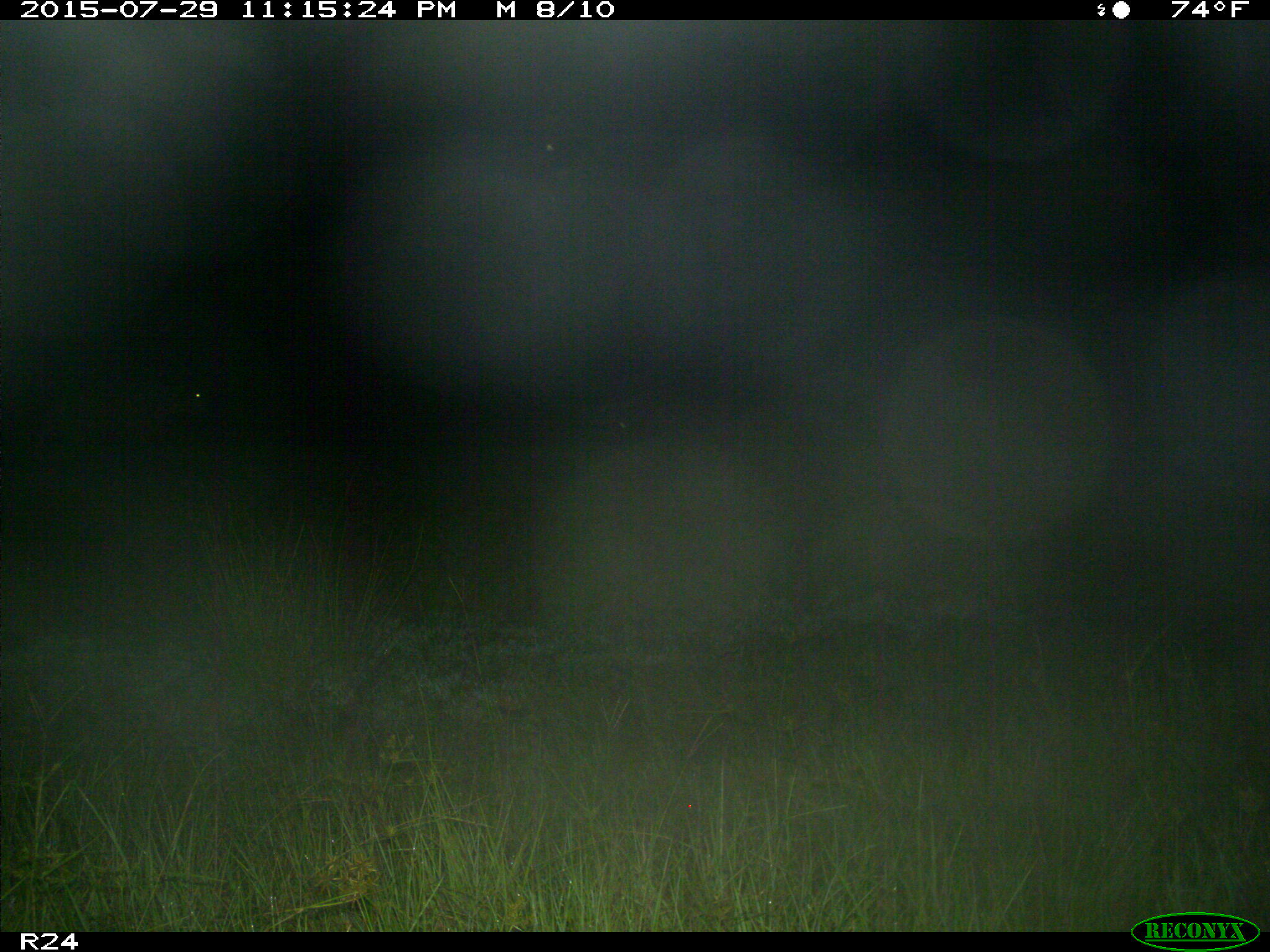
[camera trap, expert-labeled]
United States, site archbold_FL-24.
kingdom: Animalia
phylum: Chordata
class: Mammalia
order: Artiodactyla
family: Bovidae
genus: Bos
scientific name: Bos taurus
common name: domestic cow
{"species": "Bos taurus (domestic cow)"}